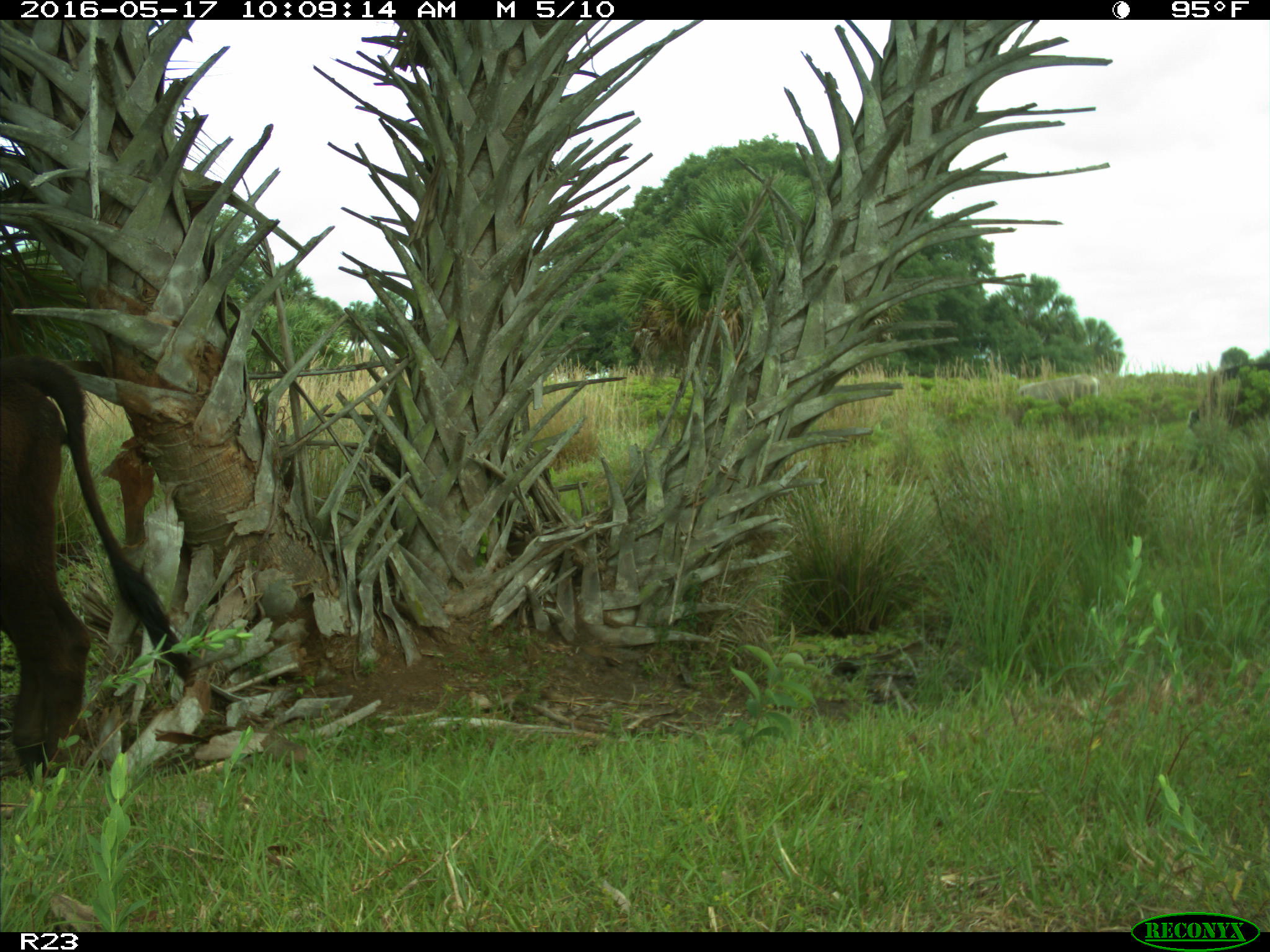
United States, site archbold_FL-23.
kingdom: Animalia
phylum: Chordata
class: Mammalia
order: Artiodactyla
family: Bovidae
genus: Bos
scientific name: Bos taurus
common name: domestic cow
Bos taurus (domestic cow).